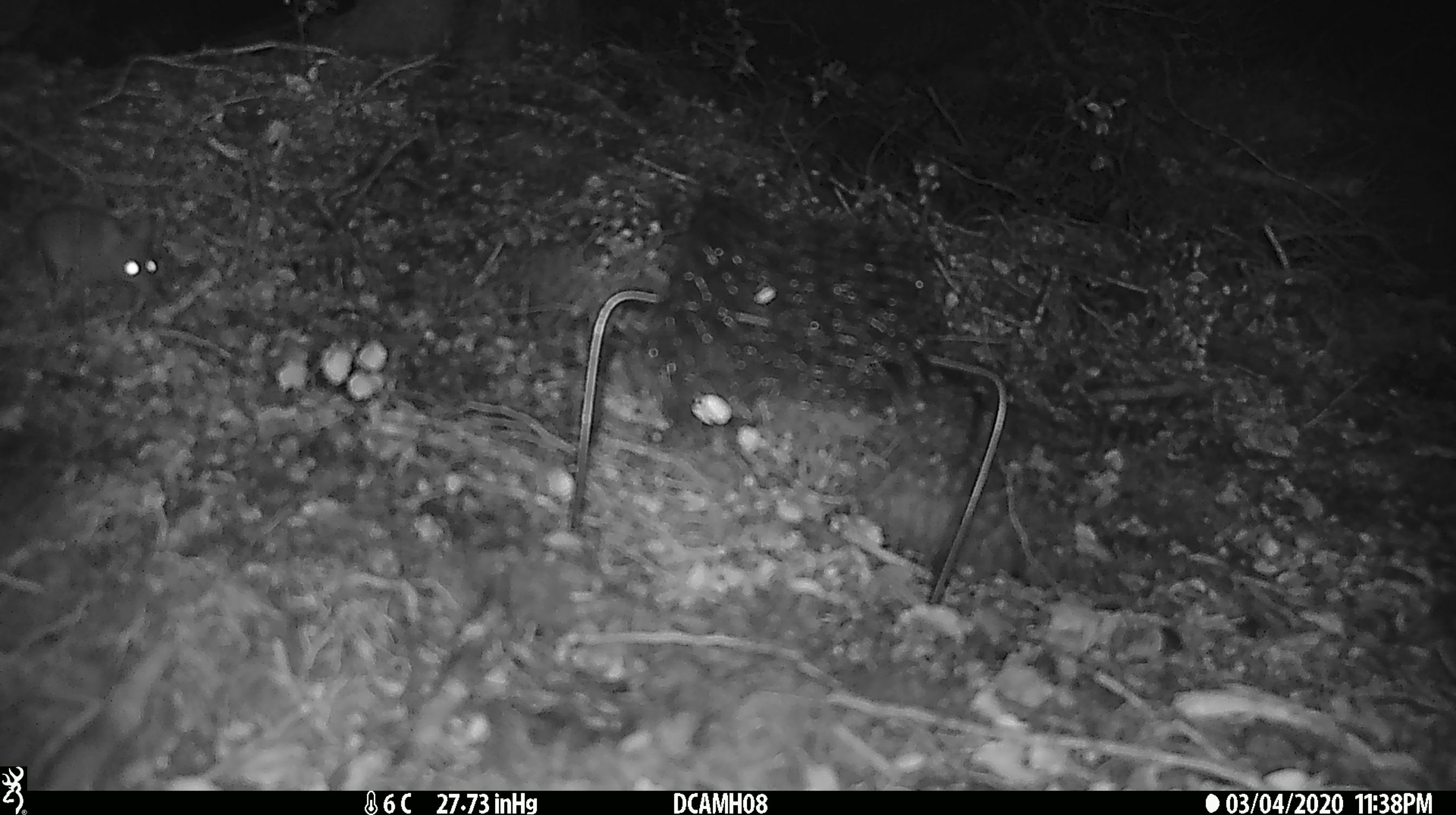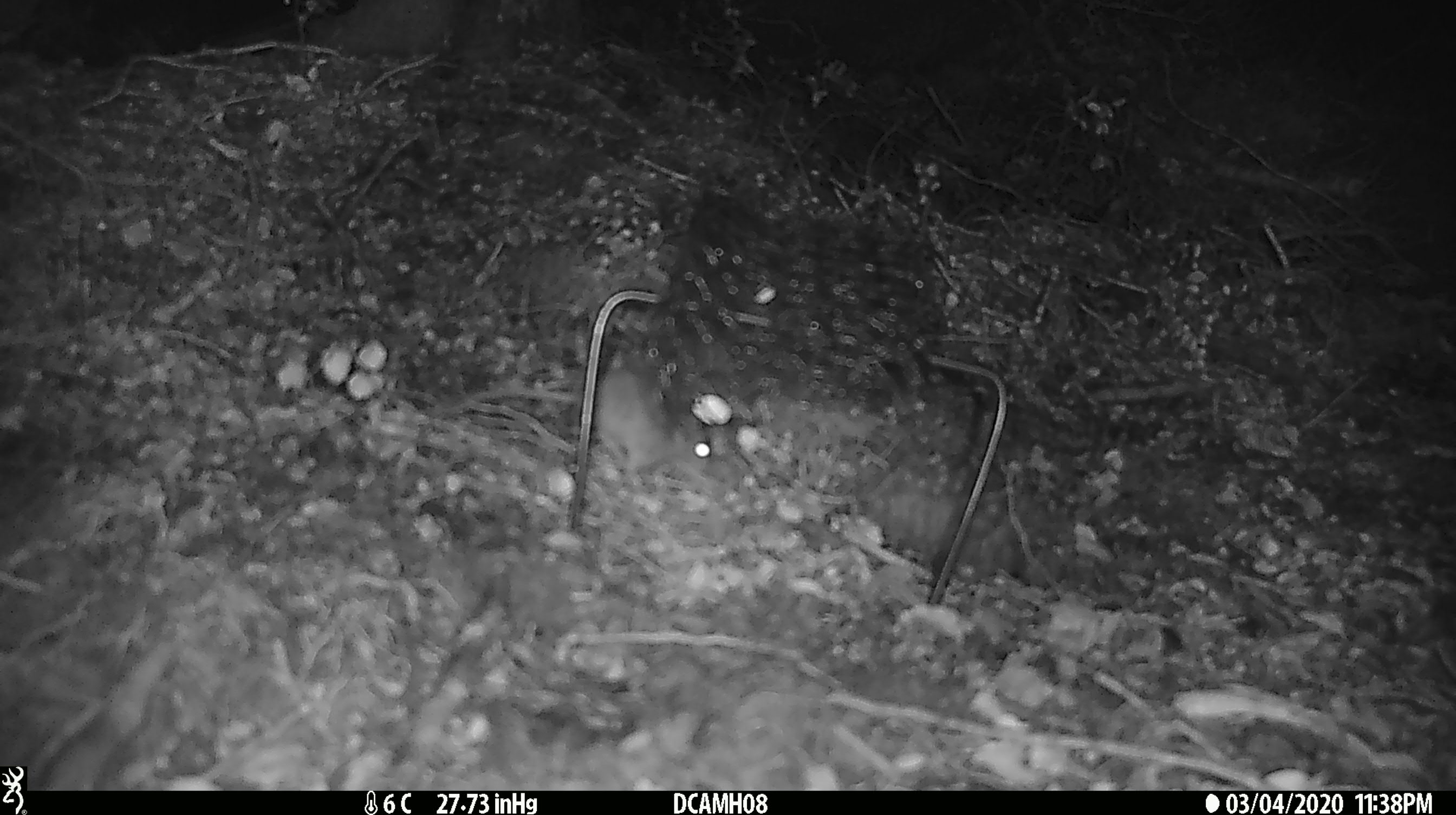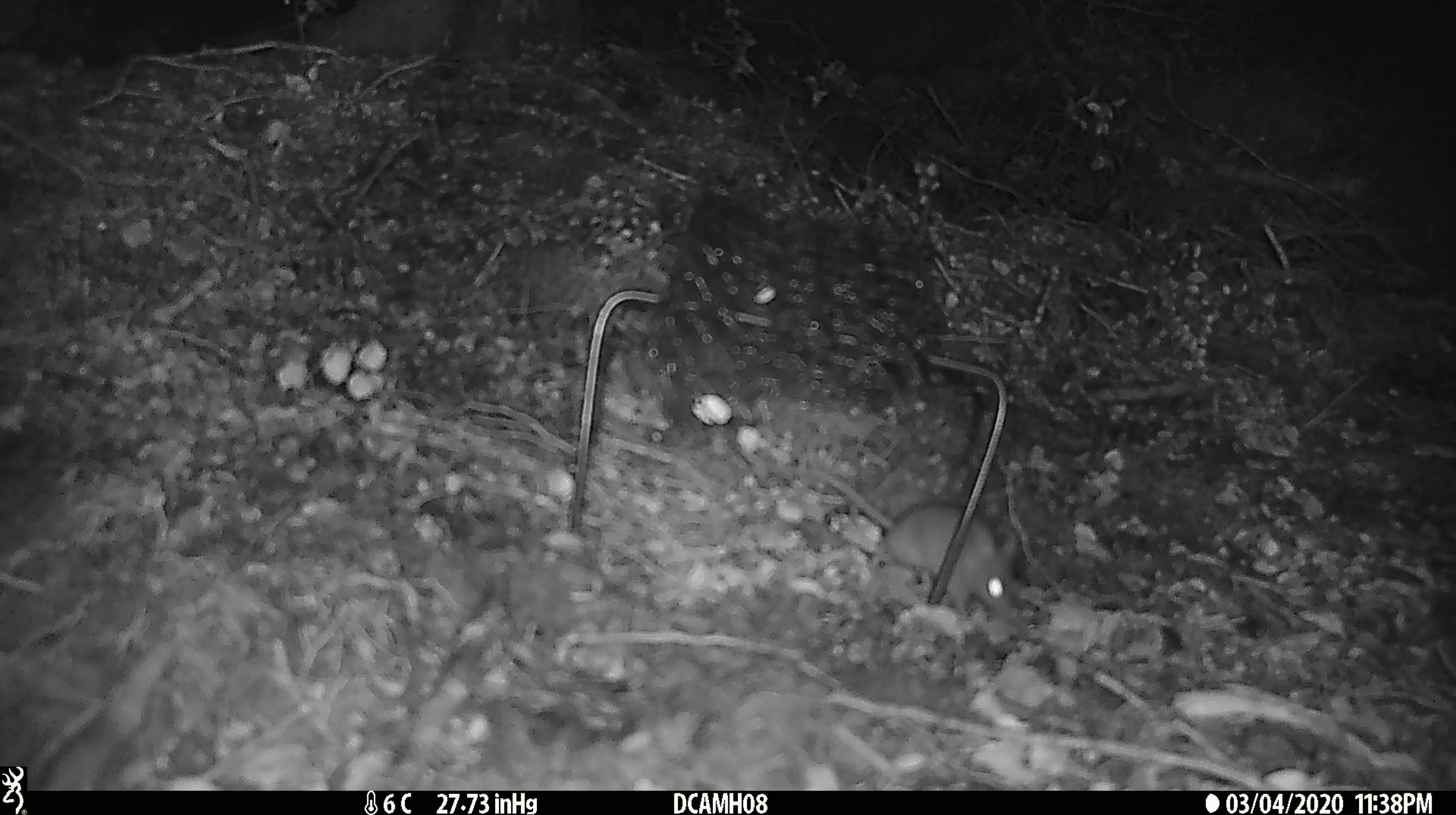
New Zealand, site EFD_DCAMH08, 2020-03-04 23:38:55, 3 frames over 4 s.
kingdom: Animalia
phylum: Chordata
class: Mammalia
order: Rodentia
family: Muridae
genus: Mus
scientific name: Mus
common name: mouse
Mouse (Mus).